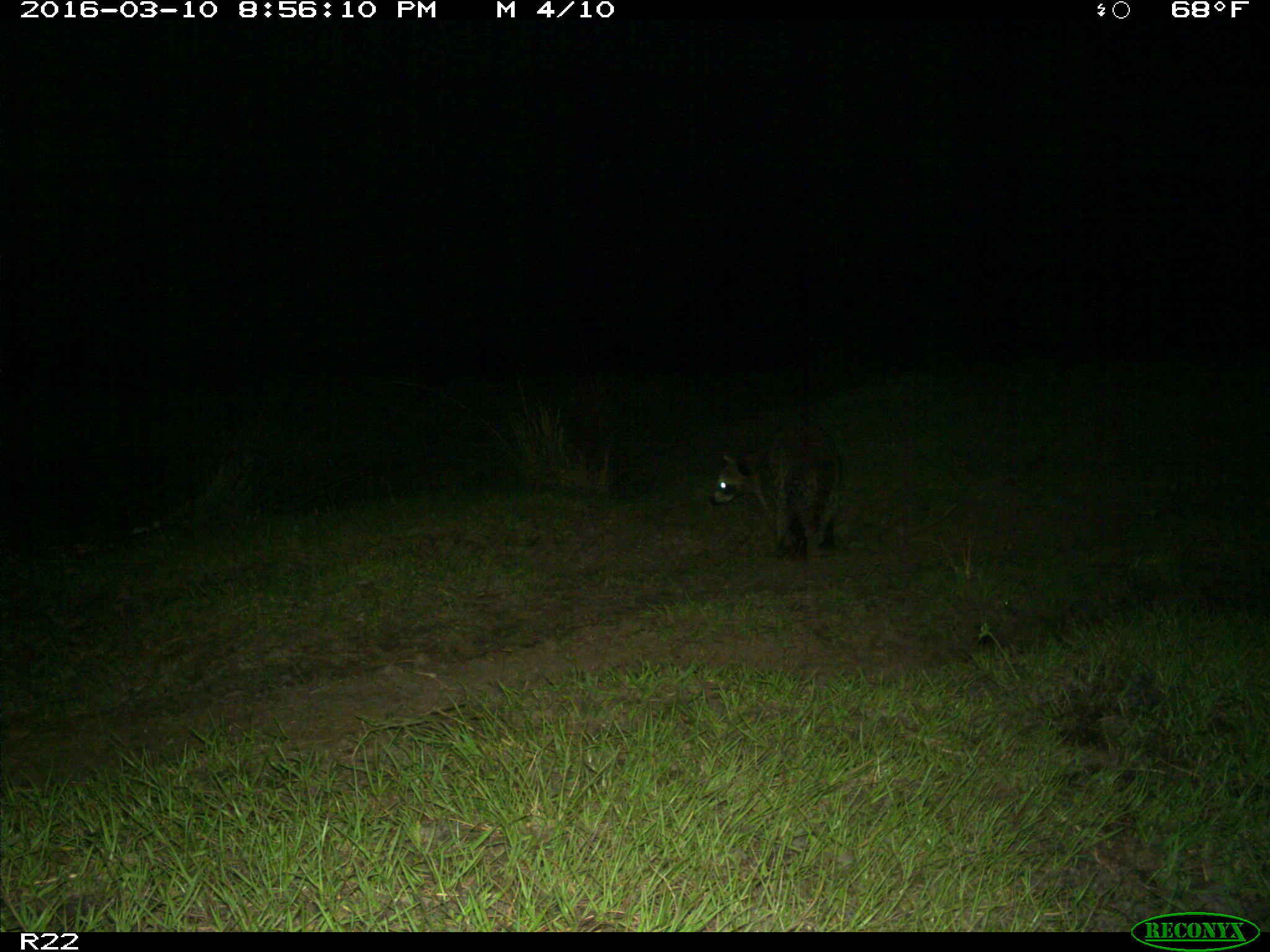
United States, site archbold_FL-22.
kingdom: Animalia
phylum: Chordata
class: Mammalia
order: Carnivora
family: Procyonidae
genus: Procyon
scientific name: Procyon lotor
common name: common raccoon